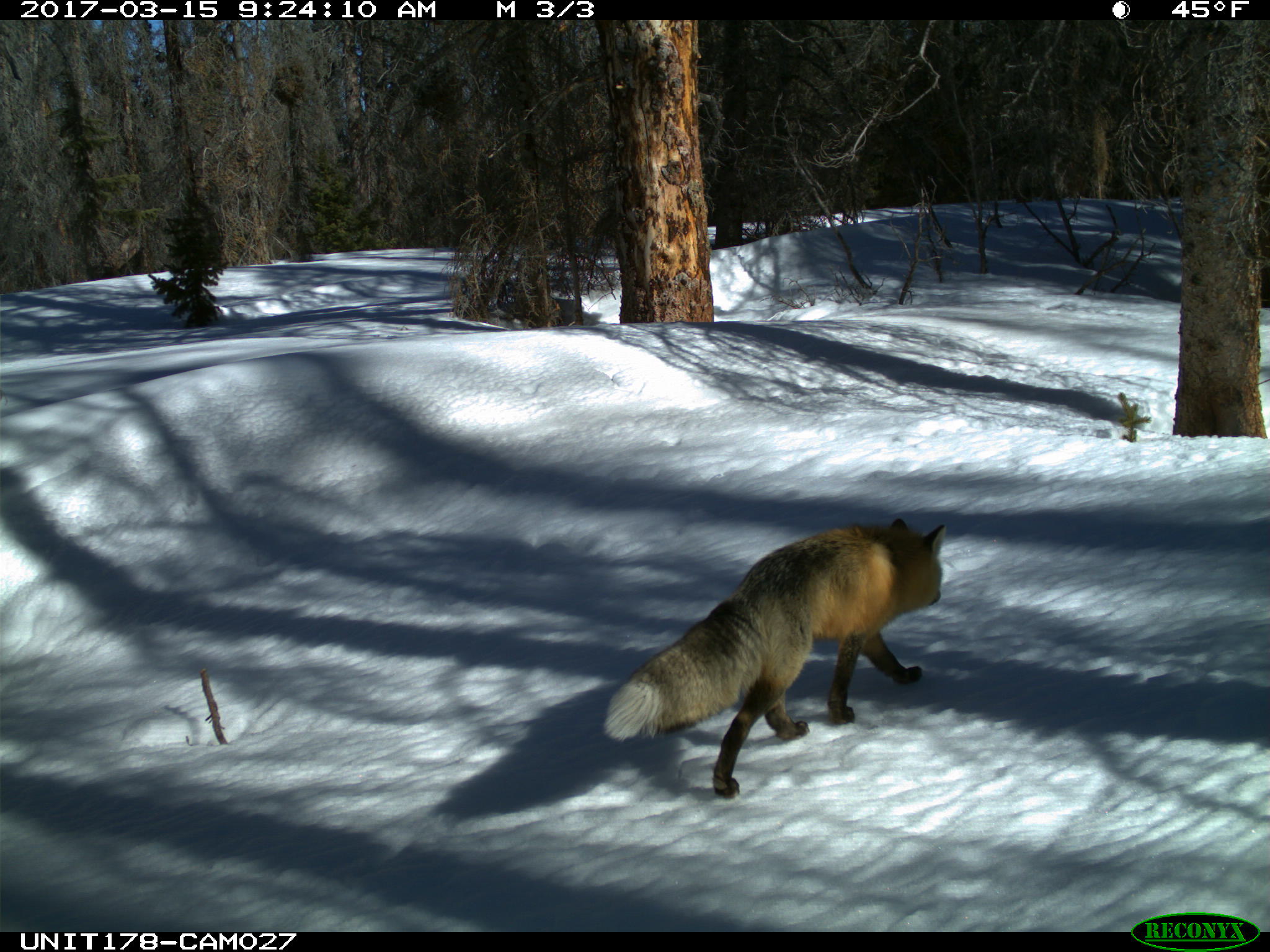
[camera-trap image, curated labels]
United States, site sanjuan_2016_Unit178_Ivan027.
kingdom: Animalia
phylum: Chordata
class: Mammalia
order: Carnivora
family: Canidae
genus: Vulpes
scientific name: Vulpes vulpes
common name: red fox